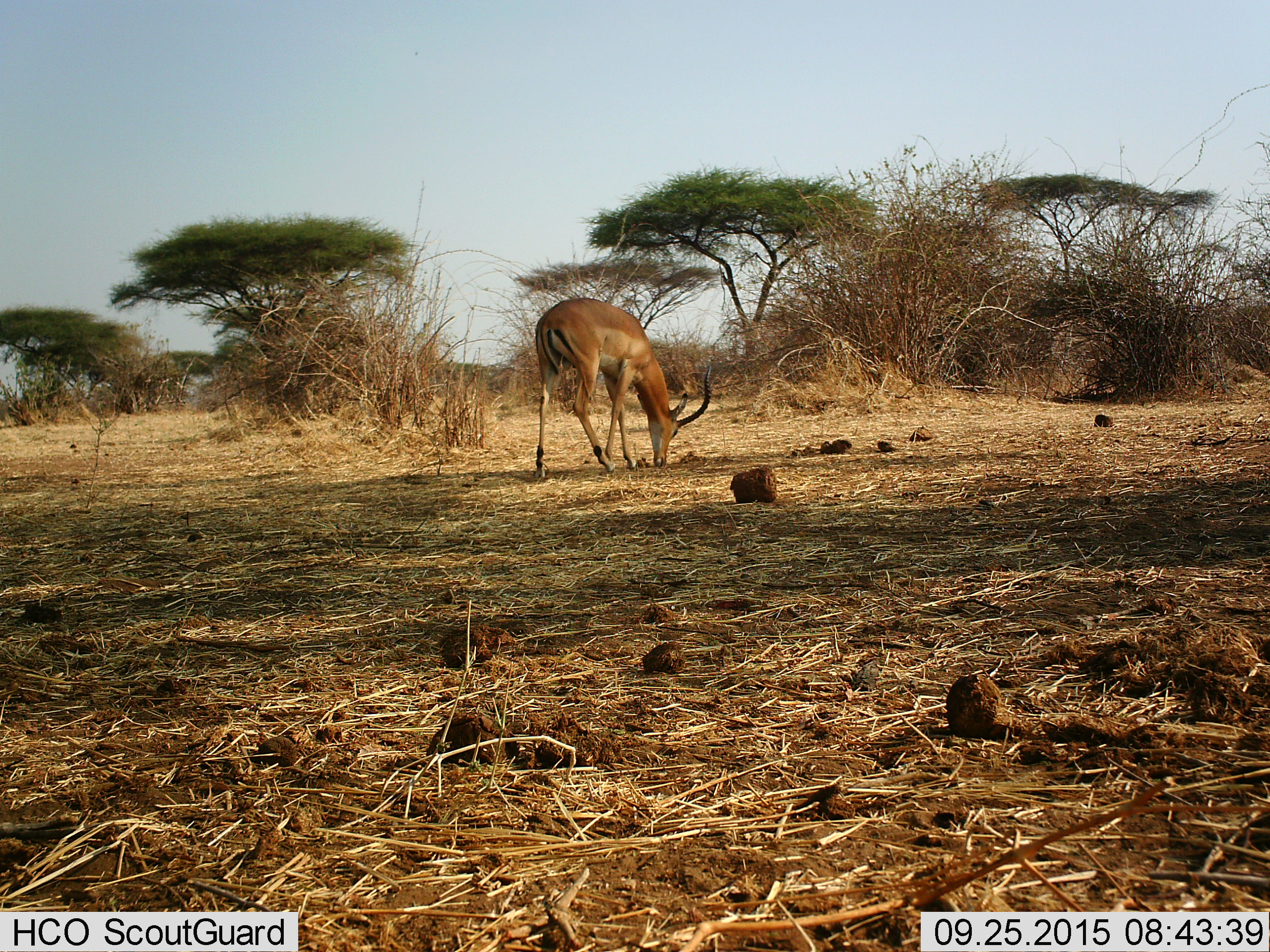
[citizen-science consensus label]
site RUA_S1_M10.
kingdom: Animalia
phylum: Chordata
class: Mammalia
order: Artiodactyla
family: Bovidae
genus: Aepyceros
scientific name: Aepyceros melampus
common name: impala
Impala (Aepyceros melampus), count 1. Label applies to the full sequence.